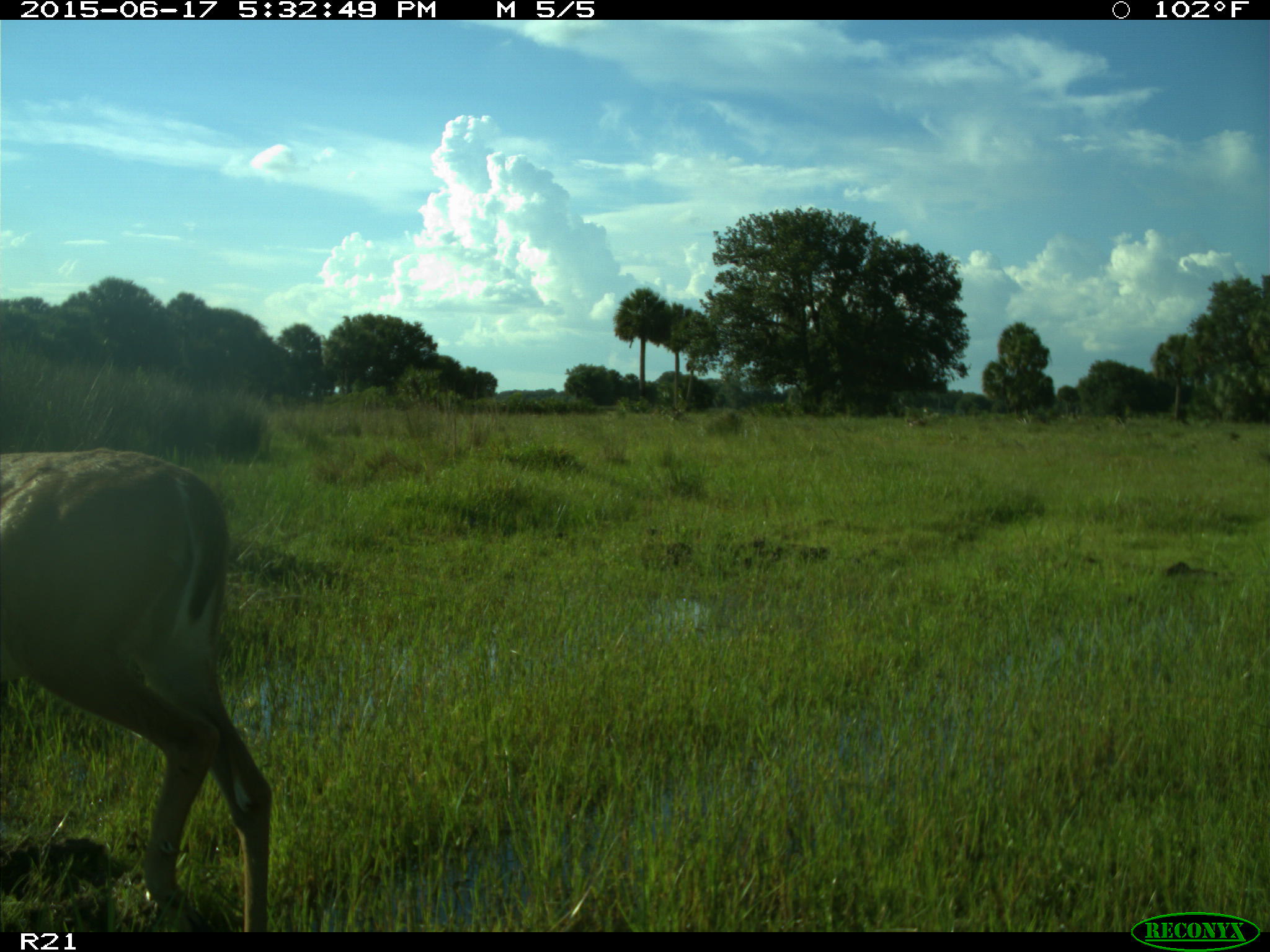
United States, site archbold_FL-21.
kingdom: Animalia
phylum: Chordata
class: Mammalia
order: Artiodactyla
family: Cervidae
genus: Odocoileus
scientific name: Odocoileus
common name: deer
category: unidentified deer